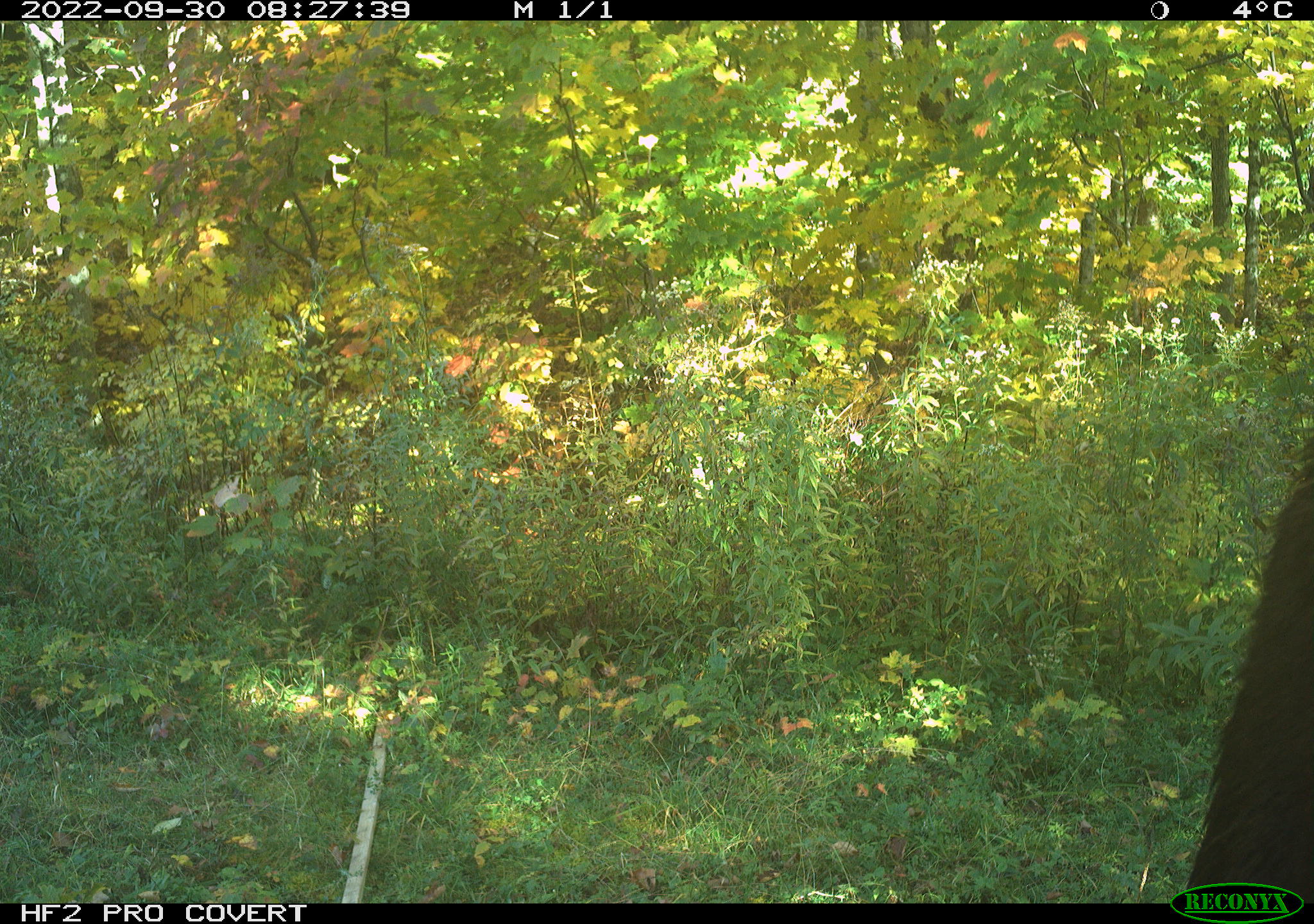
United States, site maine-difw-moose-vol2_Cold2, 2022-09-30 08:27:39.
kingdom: Animalia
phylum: Chordata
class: Mammalia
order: Artiodactyla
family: Cervidae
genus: Alces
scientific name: Alces alces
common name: moose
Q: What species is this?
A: Moose (Alces alces).